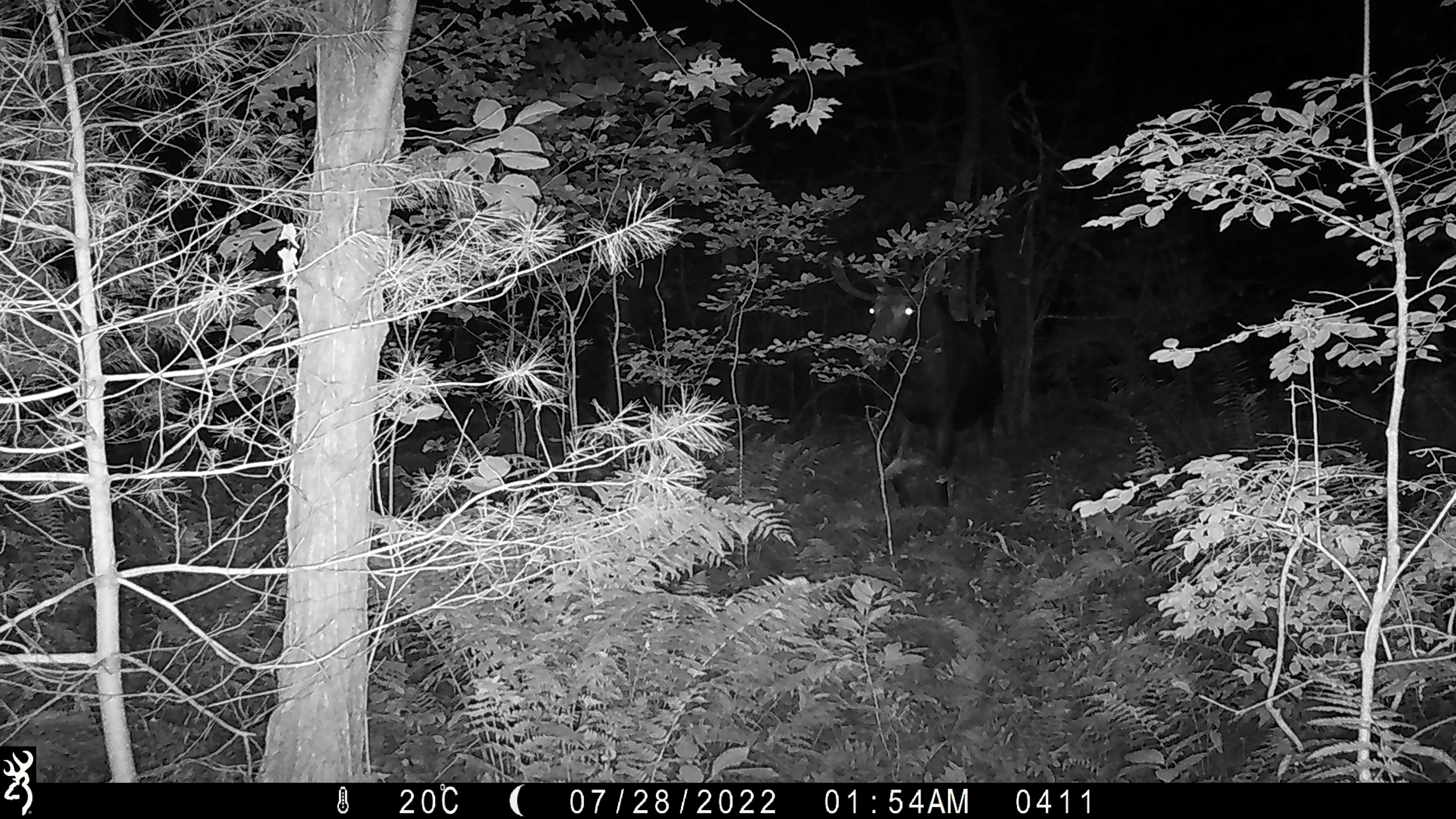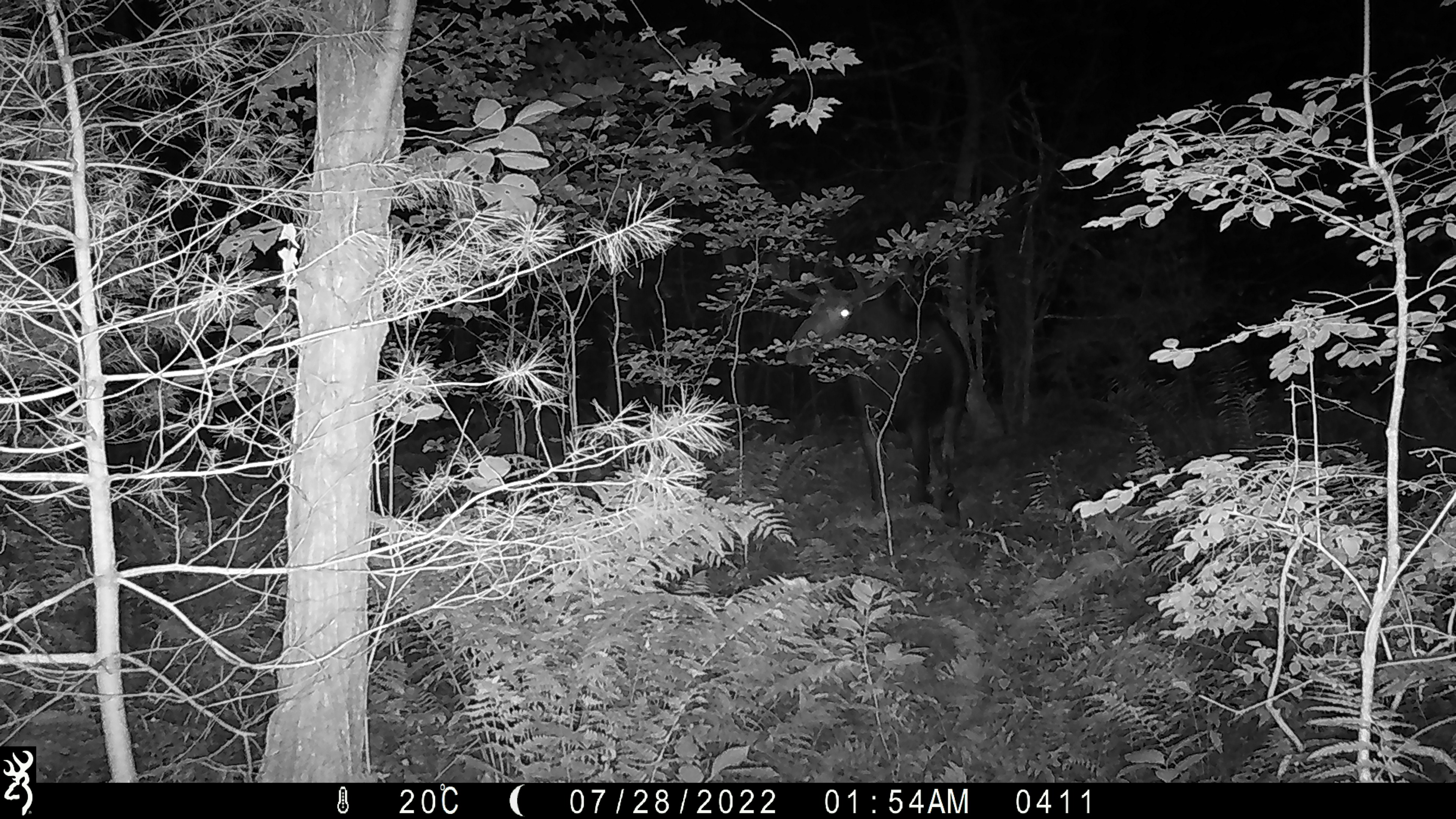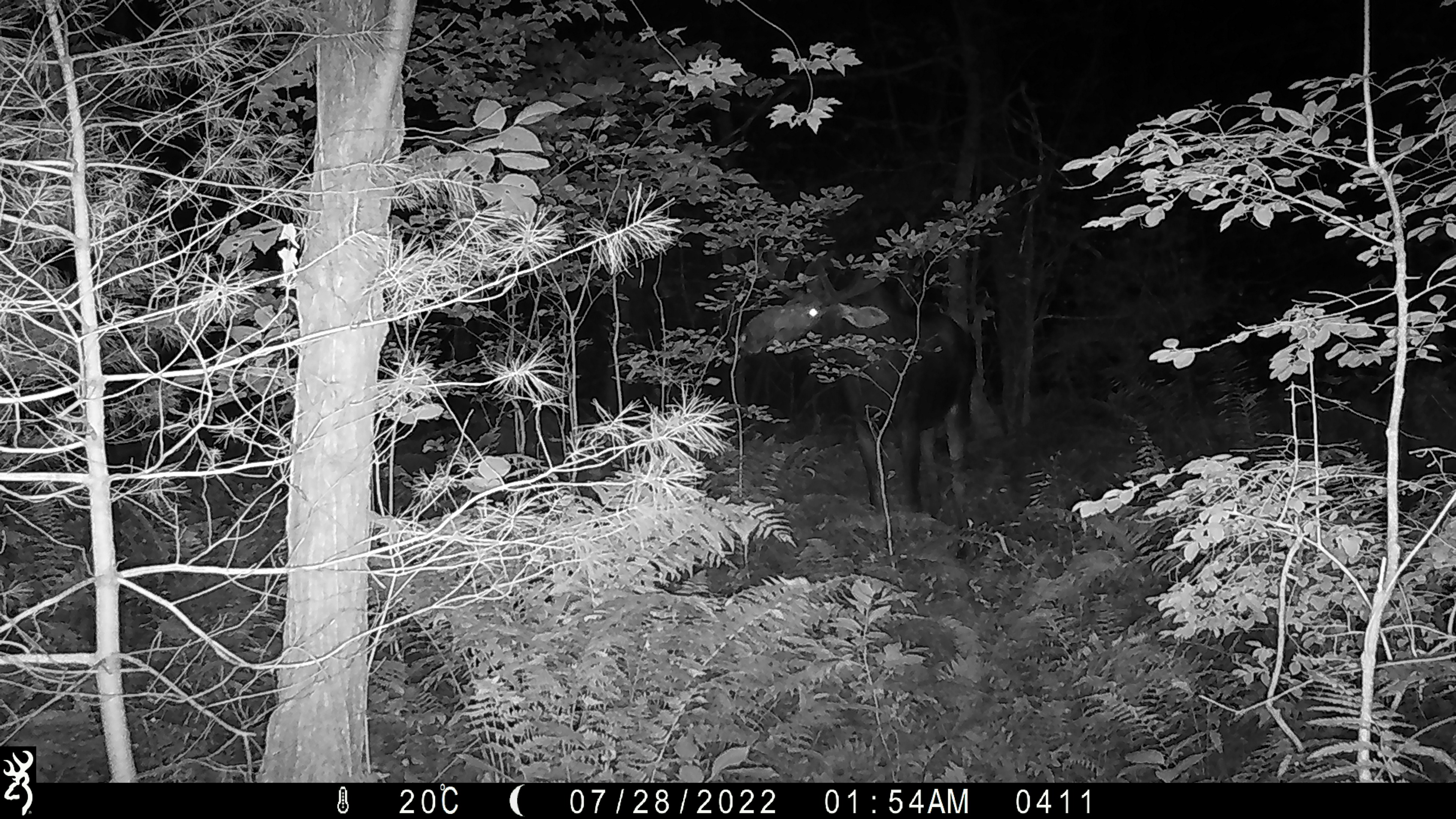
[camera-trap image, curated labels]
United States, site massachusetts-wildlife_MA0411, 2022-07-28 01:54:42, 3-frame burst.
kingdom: Animalia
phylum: Chordata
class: Mammalia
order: Artiodactyla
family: Cervidae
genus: Alces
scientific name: Alces alces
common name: moose